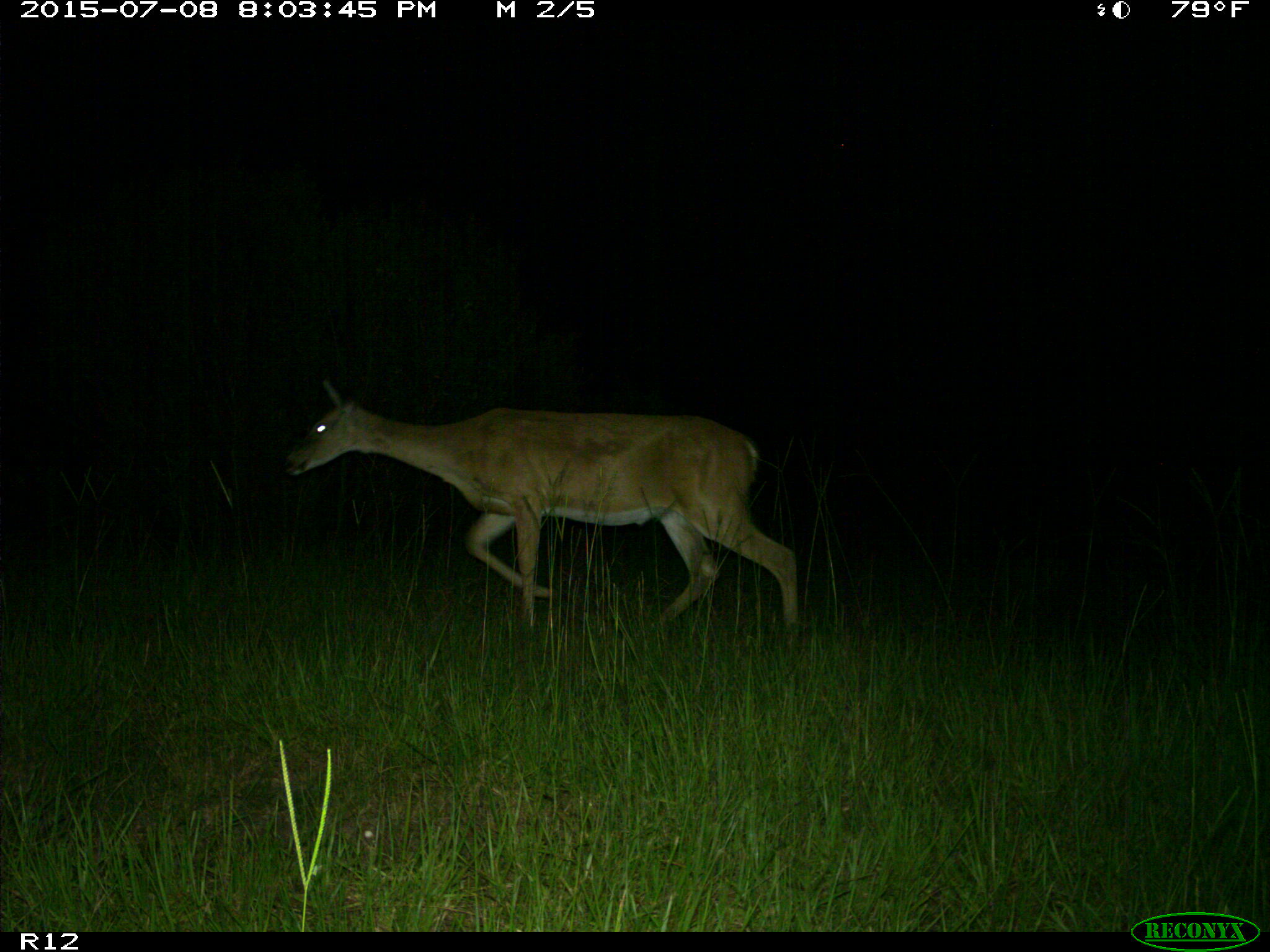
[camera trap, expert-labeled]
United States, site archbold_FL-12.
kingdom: Animalia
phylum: Chordata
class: Mammalia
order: Artiodactyla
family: Cervidae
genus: Odocoileus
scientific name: Odocoileus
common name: deer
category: unidentified deer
Unidentified deer (deer) (Odocoileus).